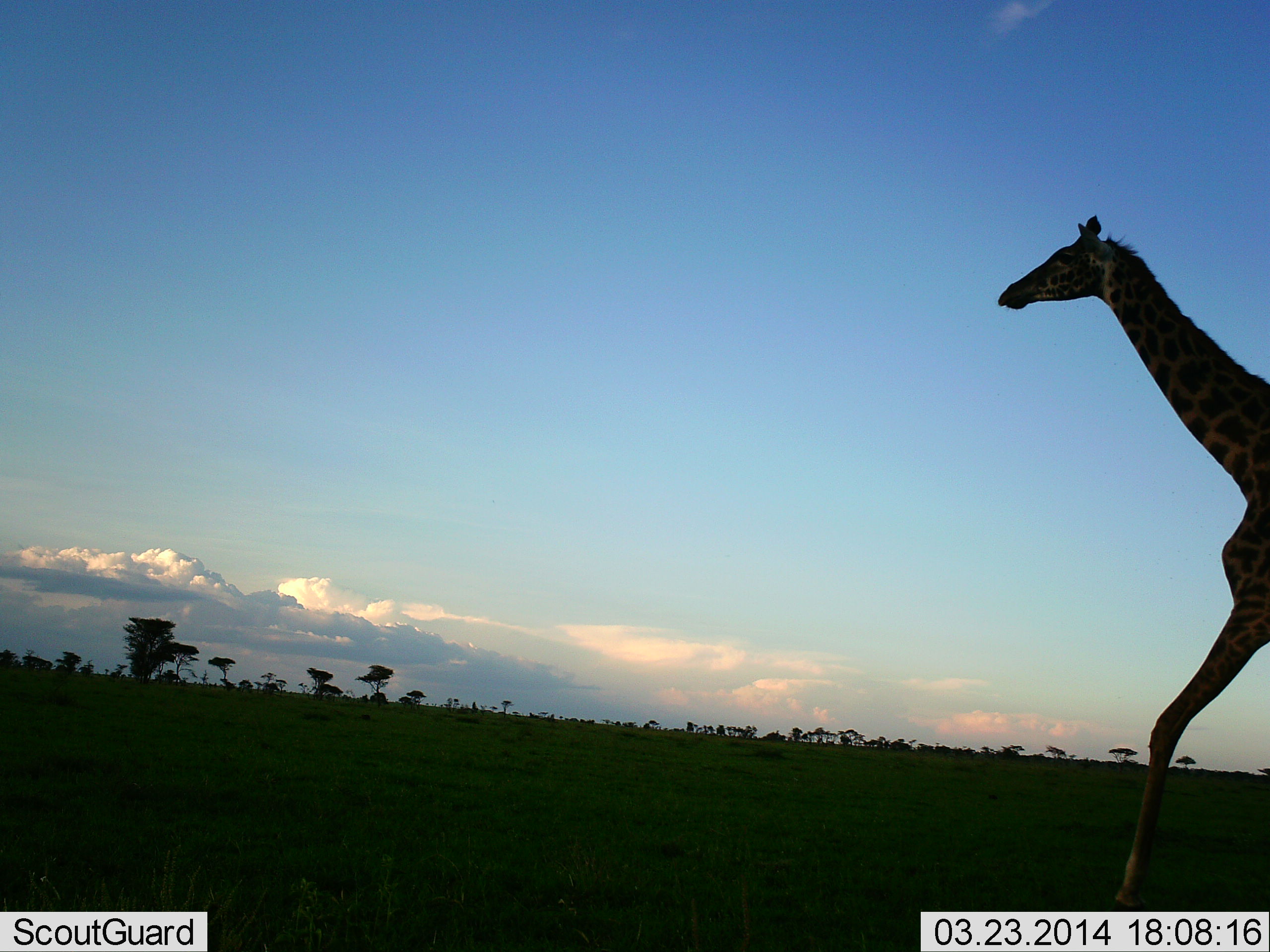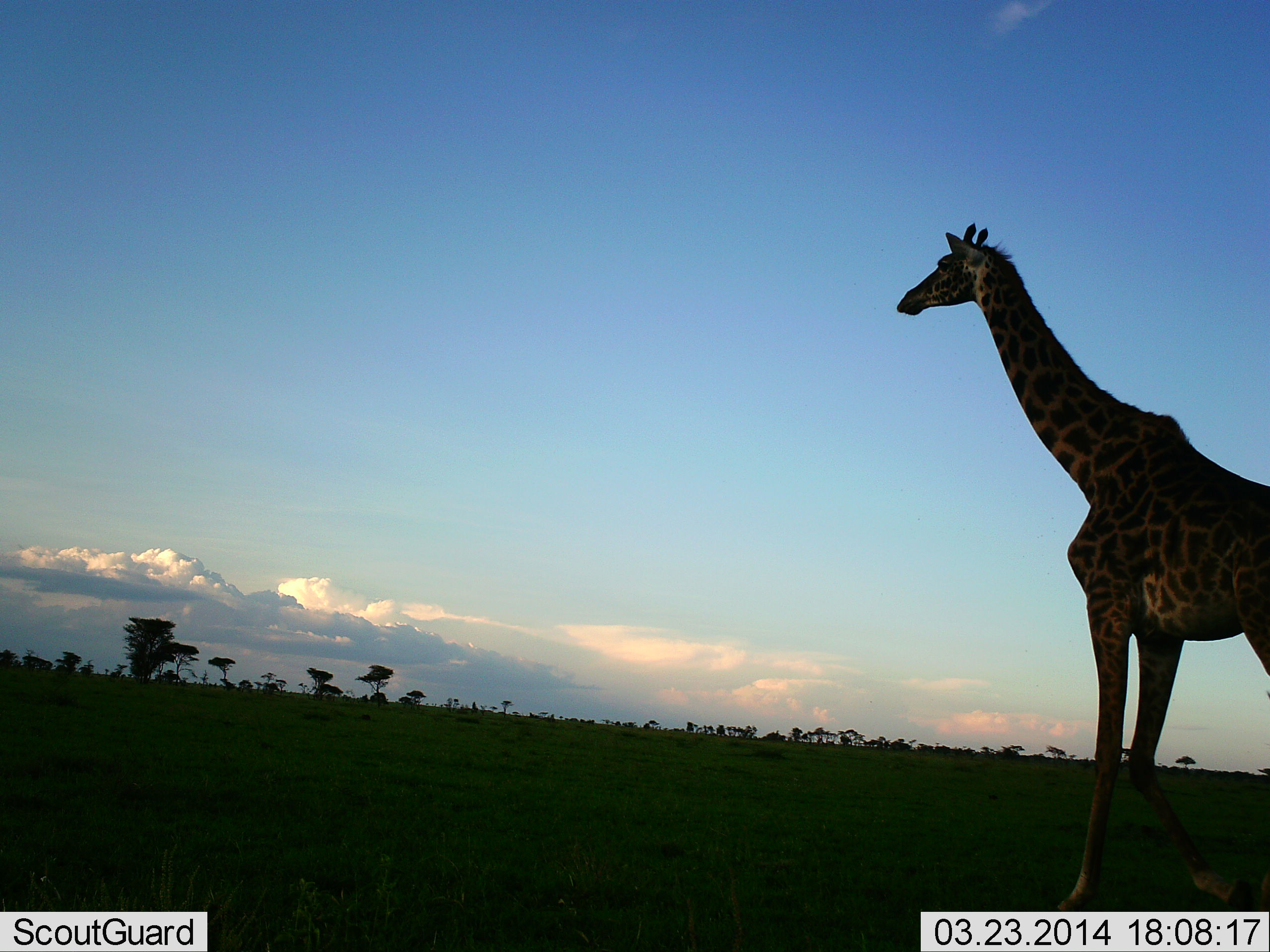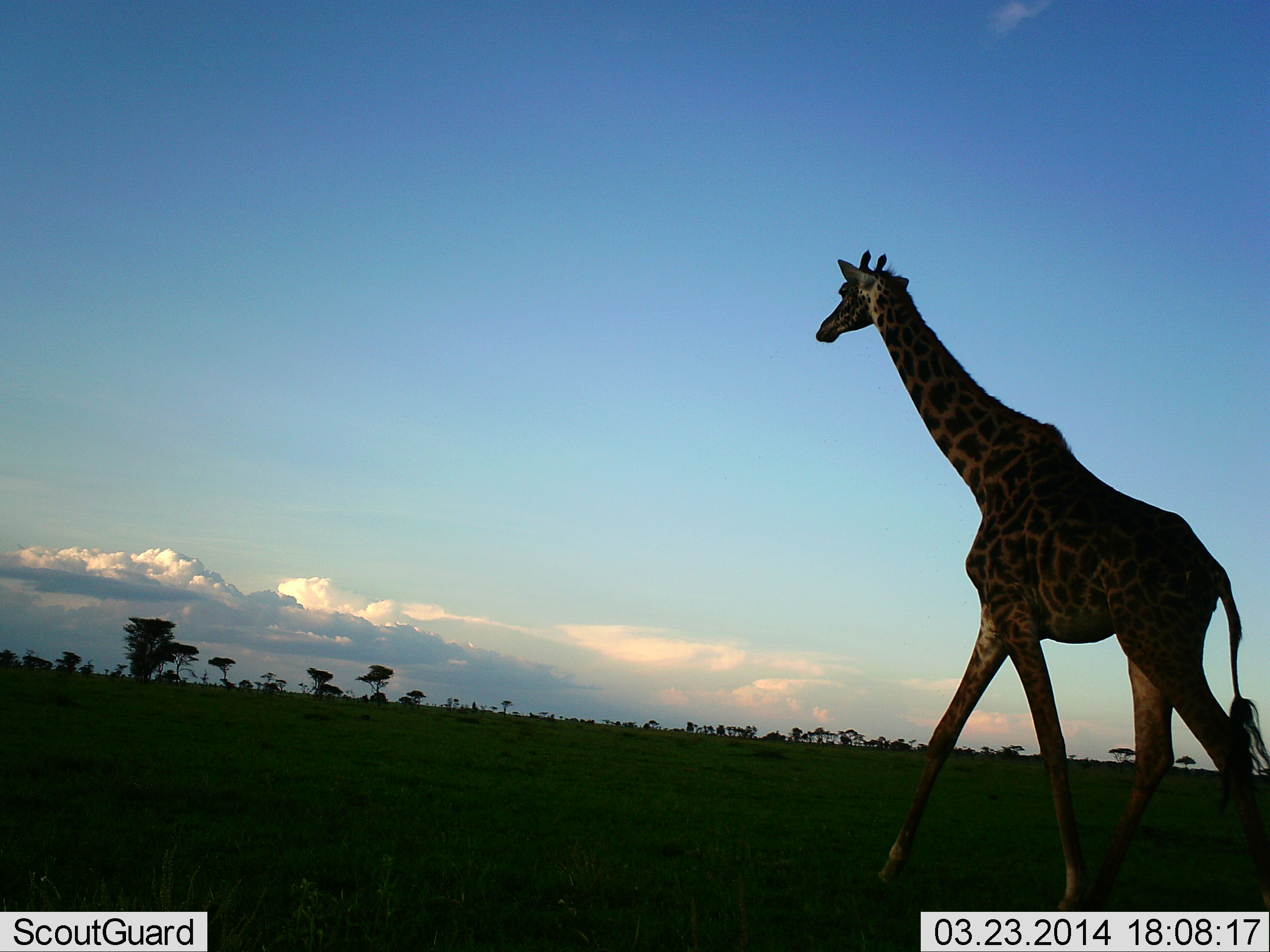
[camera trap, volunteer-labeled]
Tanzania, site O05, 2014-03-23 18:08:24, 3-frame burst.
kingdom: Animalia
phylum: Chordata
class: Mammalia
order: Artiodactyla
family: Giraffidae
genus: Giraffa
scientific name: Giraffa camelopardalis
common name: giraffe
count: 1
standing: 0%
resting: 0%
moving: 100%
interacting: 0%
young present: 0%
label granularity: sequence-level